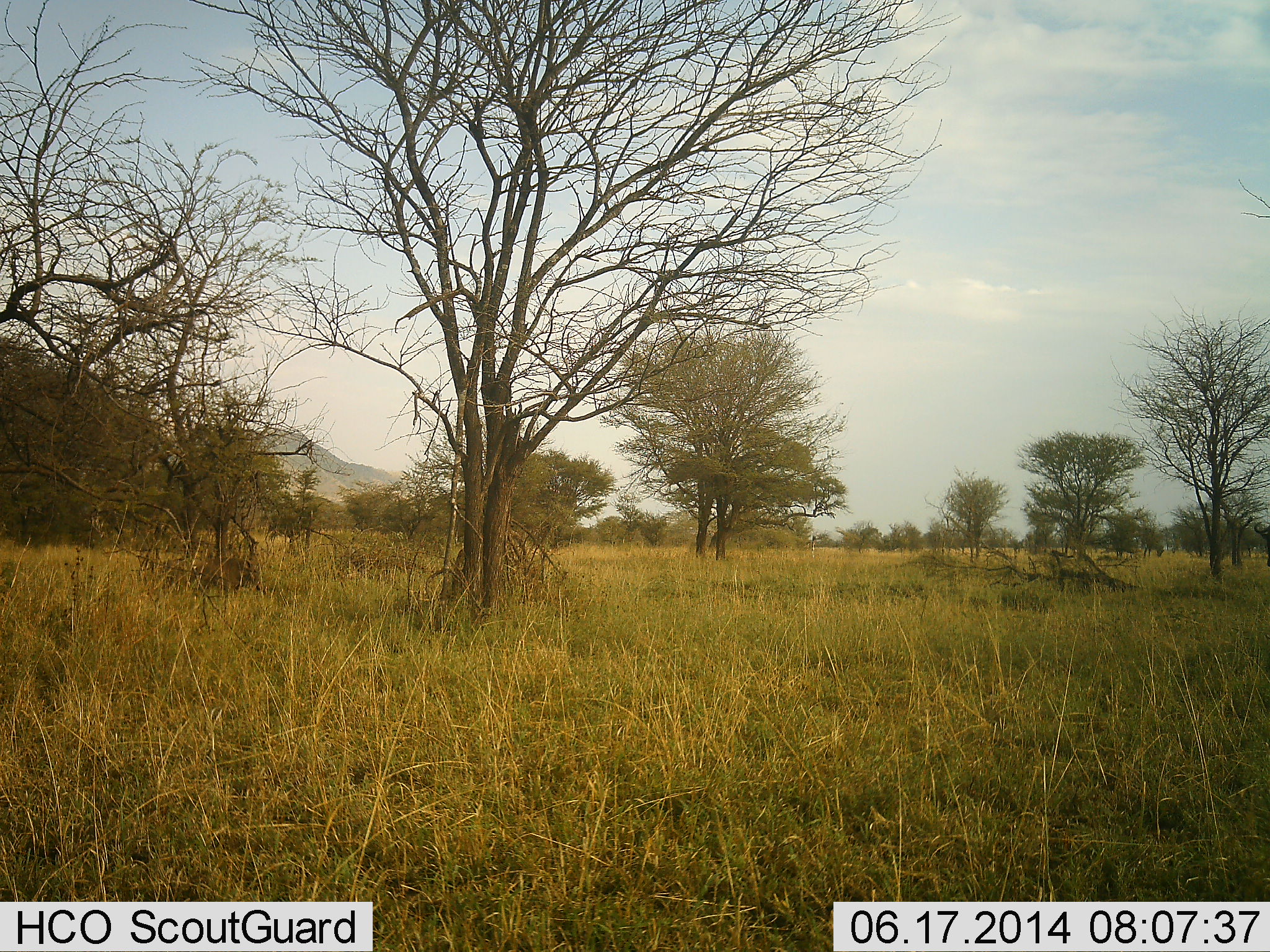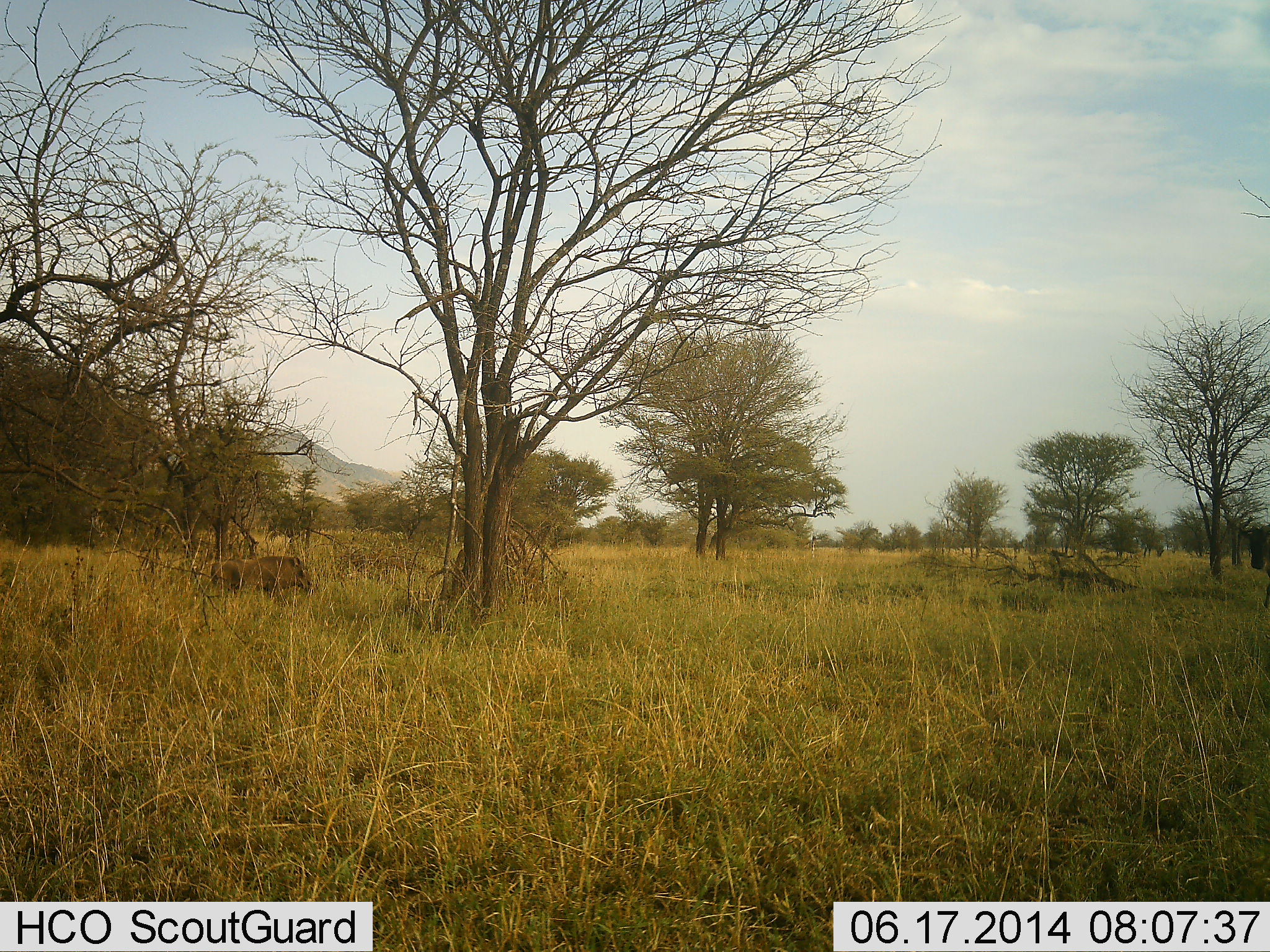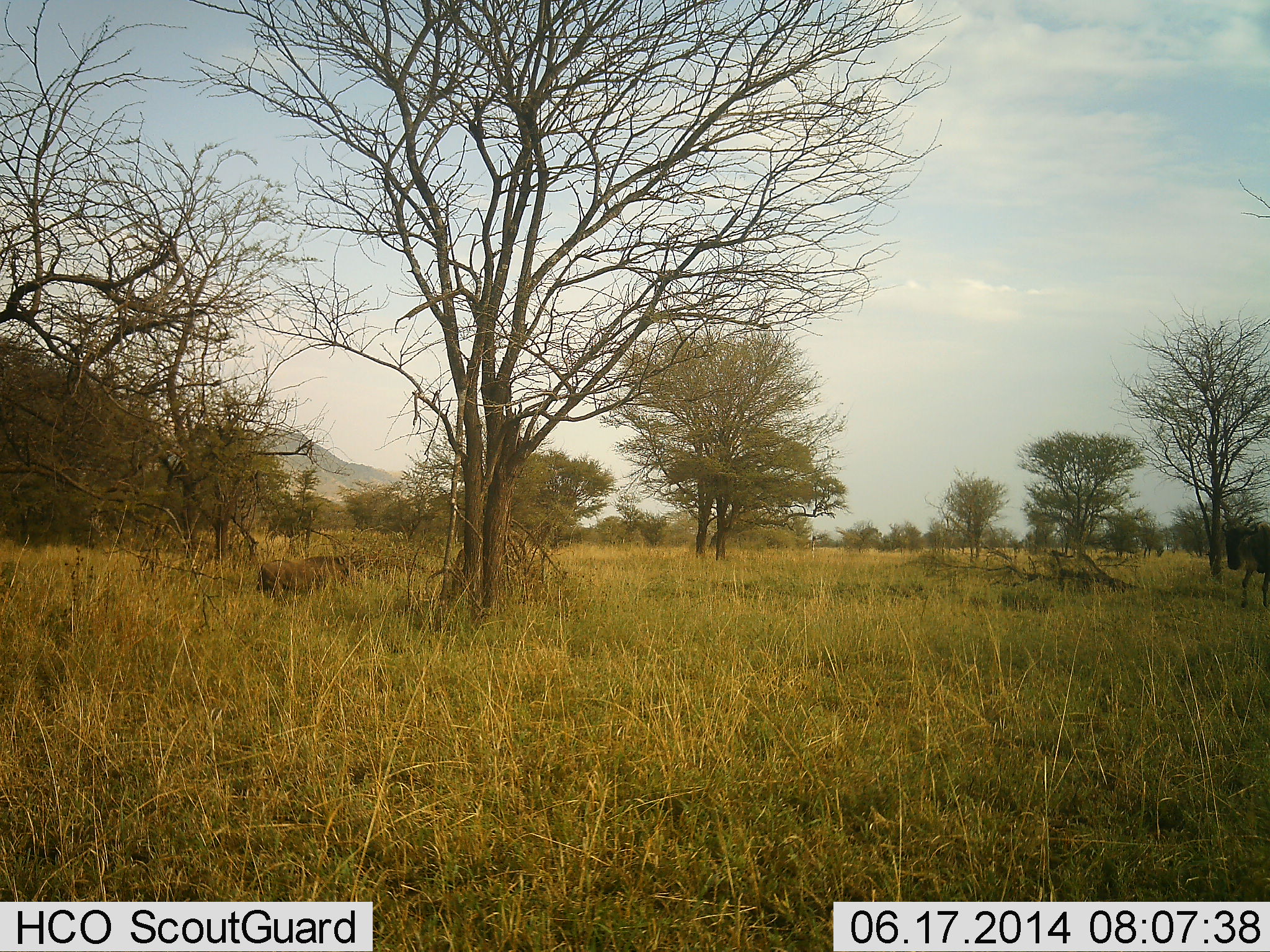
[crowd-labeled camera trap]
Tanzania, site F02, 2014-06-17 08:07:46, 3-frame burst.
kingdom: Animalia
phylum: Chordata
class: Mammalia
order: Artiodactyla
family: Suidae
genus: Phacochoerus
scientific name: Phacochoerus africanus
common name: warthog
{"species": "warthog (Phacochoerus africanus)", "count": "1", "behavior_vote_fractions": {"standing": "0%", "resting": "0%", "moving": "100%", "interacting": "0%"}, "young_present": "0%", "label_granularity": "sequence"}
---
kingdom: Animalia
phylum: Chordata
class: Mammalia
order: Artiodactyla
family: Bovidae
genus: Connochaetes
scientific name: Connochaetes taurinus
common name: blue wildebeest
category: wildebeest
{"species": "wildebeest (blue wildebeest) (Connochaetes taurinus)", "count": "1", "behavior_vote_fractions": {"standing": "19%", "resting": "6%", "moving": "81%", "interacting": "0%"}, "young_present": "0%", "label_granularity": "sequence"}